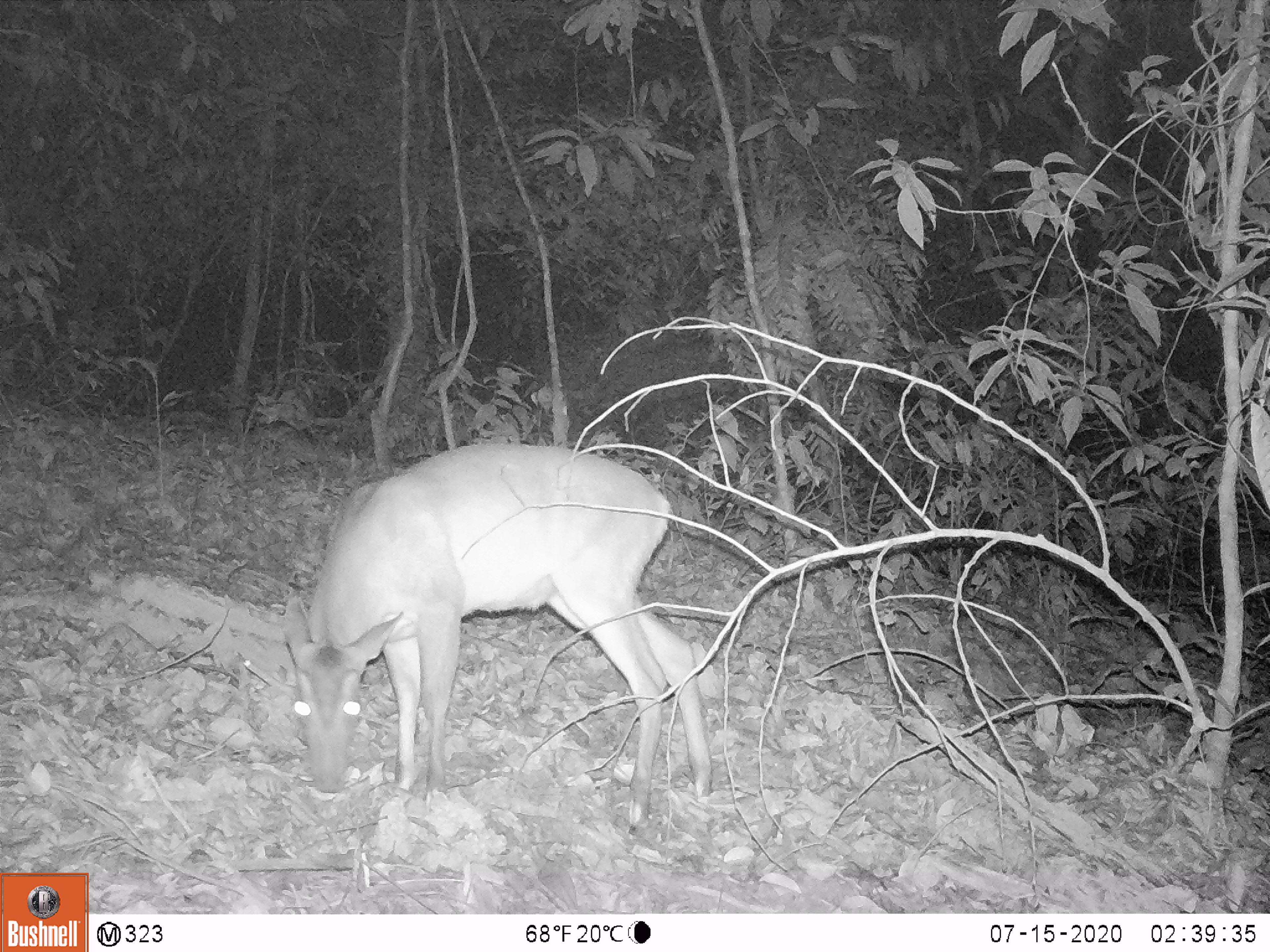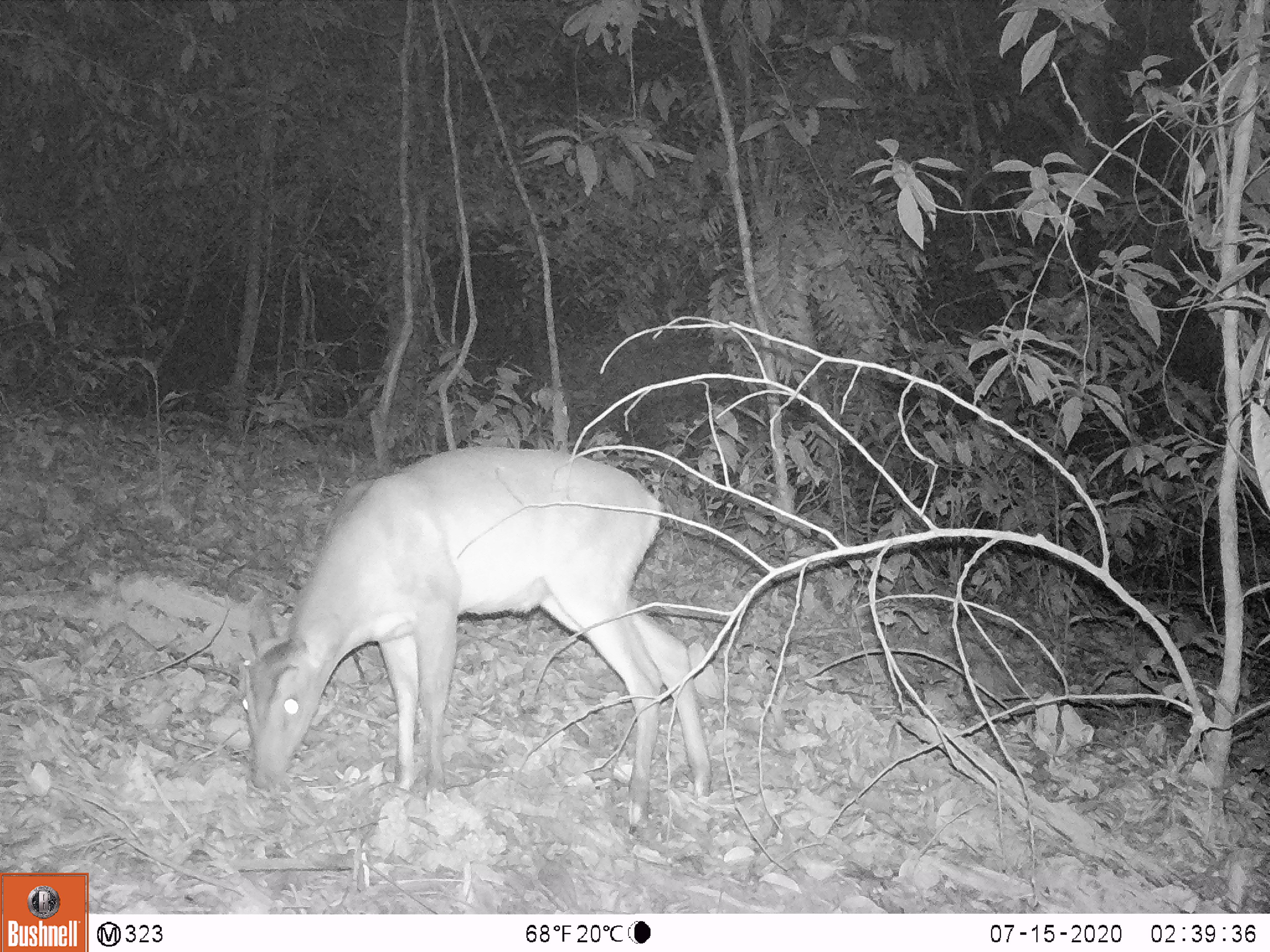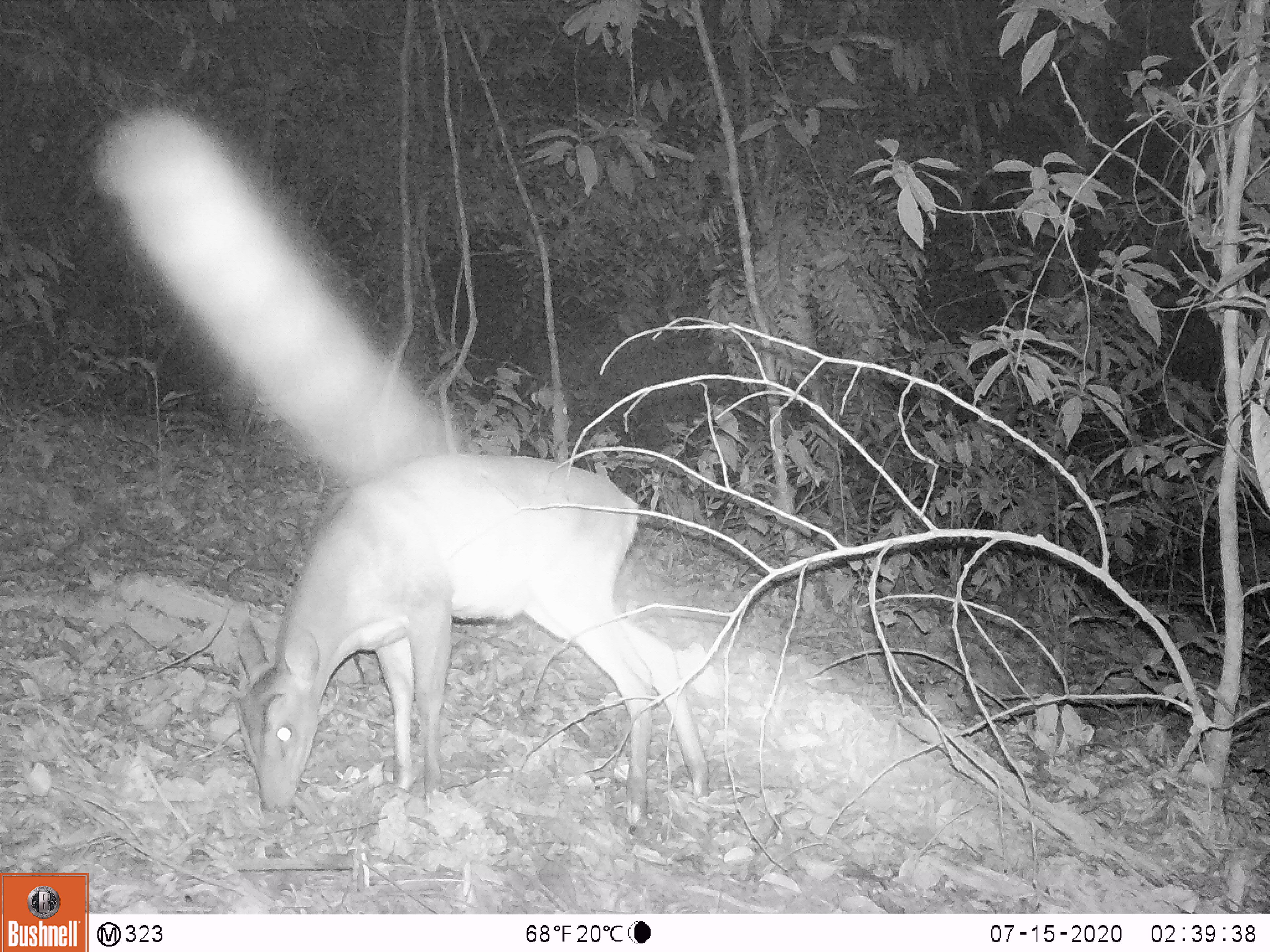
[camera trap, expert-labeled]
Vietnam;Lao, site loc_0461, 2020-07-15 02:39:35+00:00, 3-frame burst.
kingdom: Animalia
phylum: Chordata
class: Mammalia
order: Artiodactyla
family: Cervidae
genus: Muntiacus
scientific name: Muntiacus vuquangensis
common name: large-antlered muntjac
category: large antlered muntjac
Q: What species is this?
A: Large antlered muntjac (large-antlered muntjac) (Muntiacus vuquangensis).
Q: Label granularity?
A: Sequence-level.